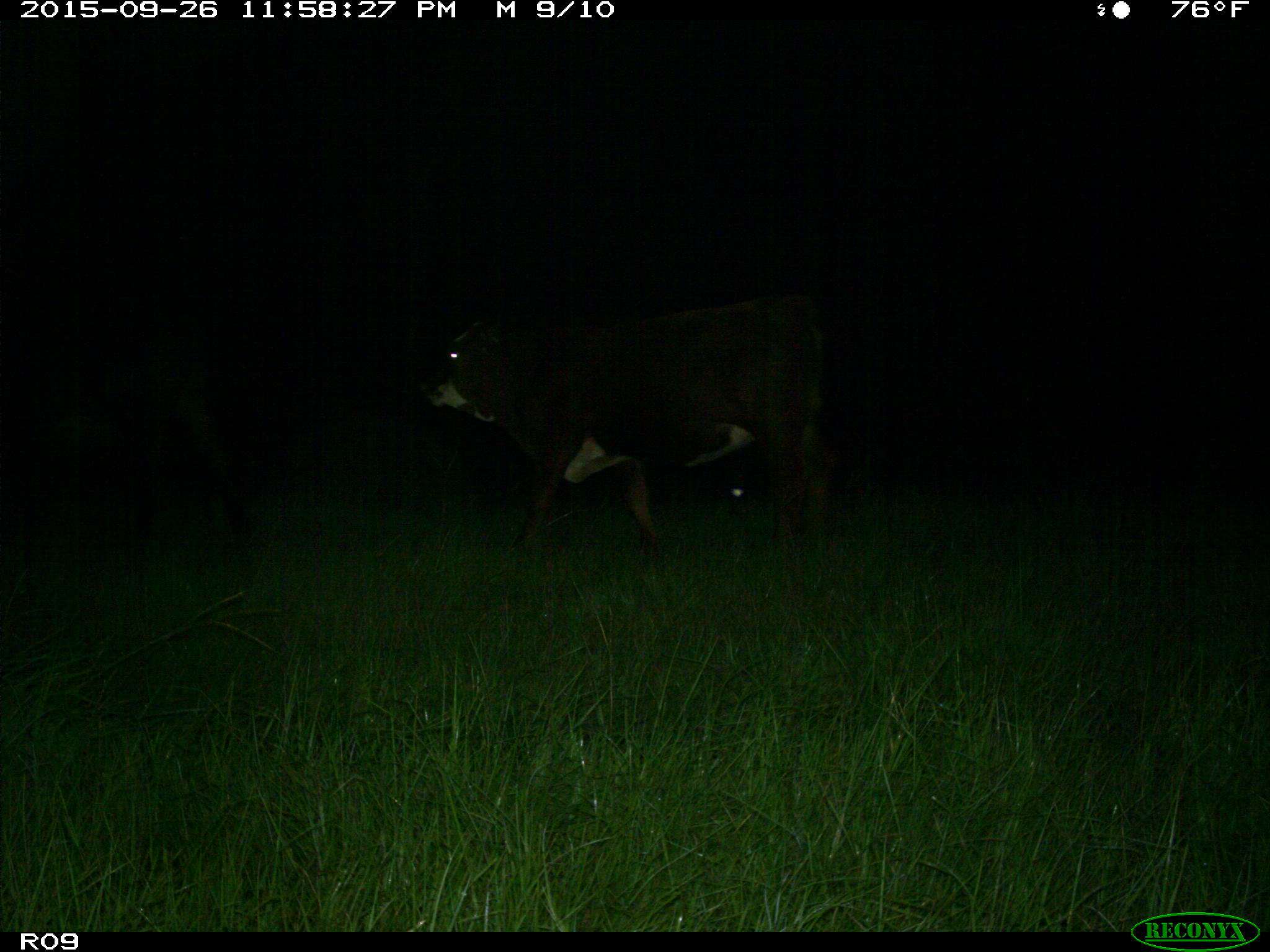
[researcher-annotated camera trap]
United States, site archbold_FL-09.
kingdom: Animalia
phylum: Chordata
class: Mammalia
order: Artiodactyla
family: Bovidae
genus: Bos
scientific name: Bos taurus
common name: domestic cow